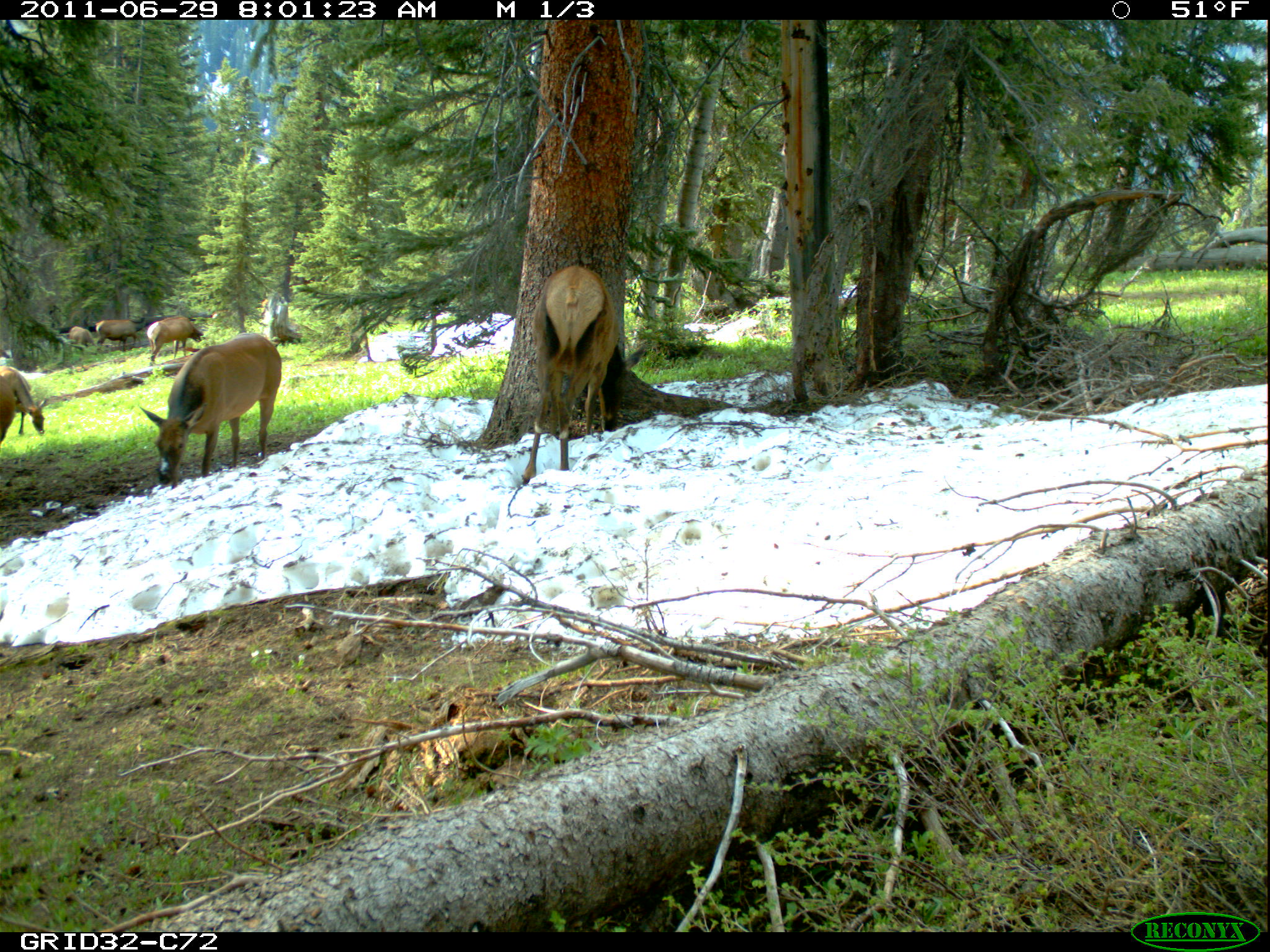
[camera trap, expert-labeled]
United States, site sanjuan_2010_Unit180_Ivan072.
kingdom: Animalia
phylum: Chordata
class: Mammalia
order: Artiodactyla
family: Cervidae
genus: Cervus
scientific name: Cervus elaphus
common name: red deer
Cervus elaphus (red deer).